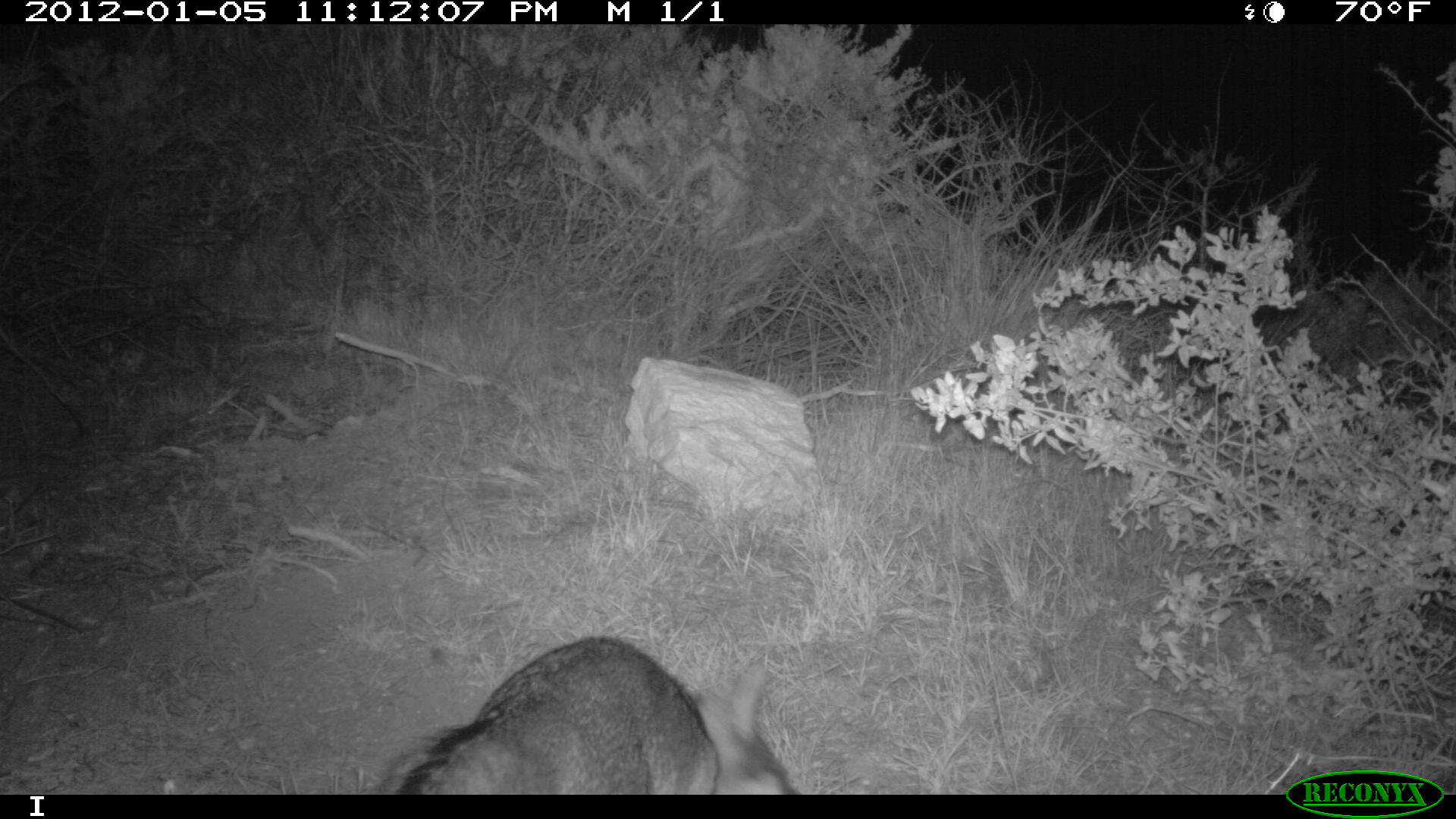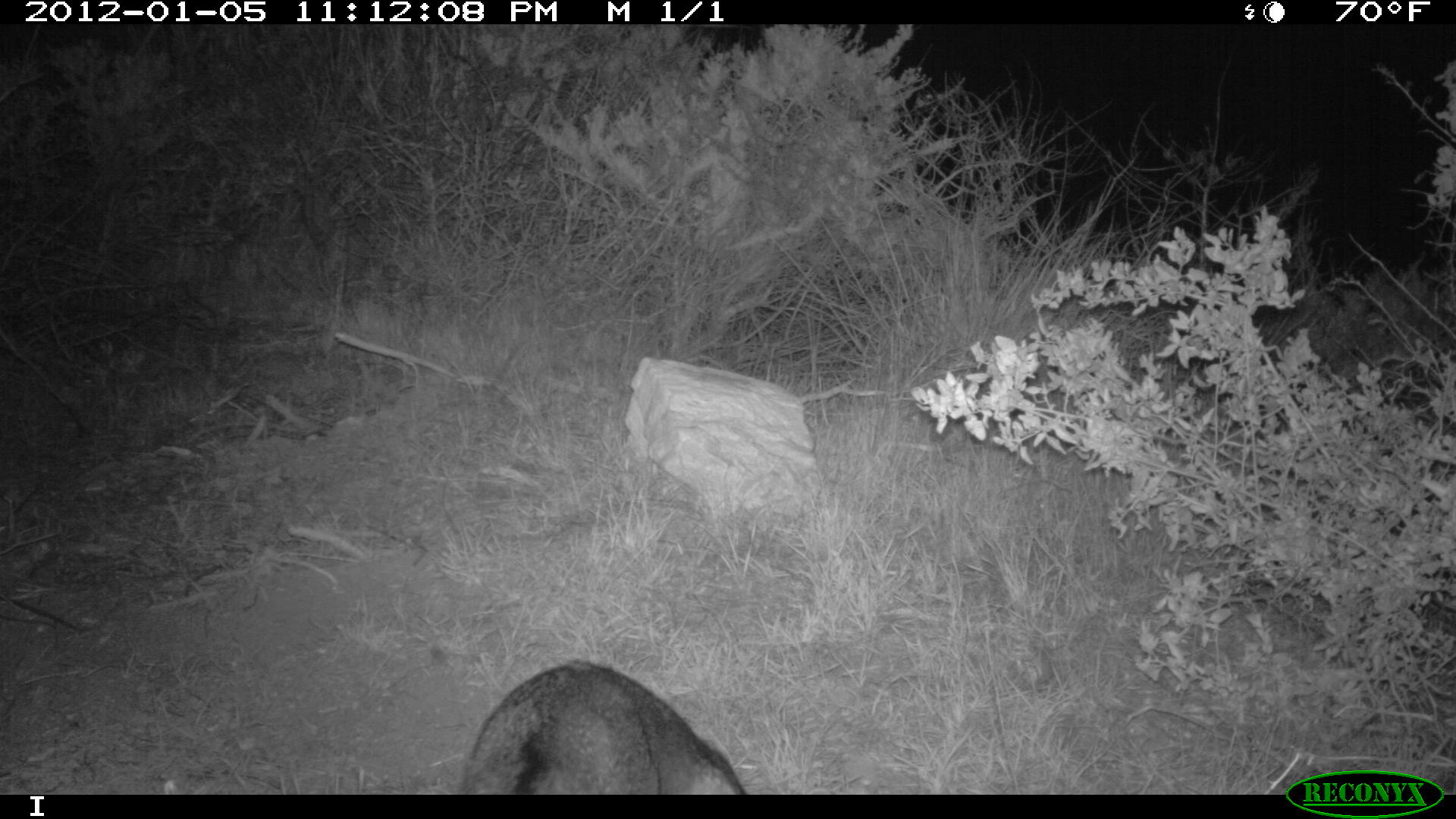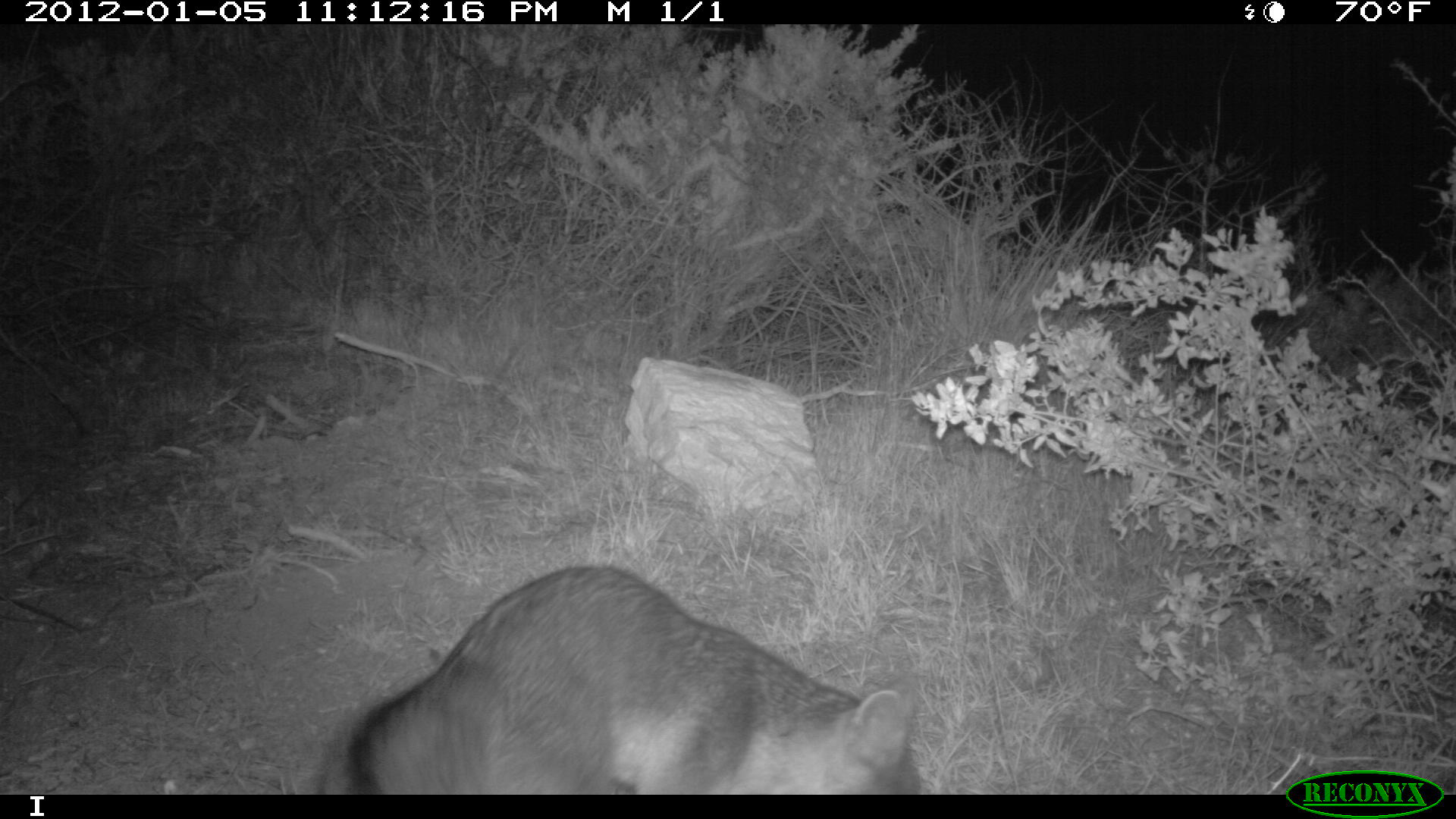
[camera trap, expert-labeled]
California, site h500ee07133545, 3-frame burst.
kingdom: Animalia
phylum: Chordata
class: Mammalia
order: Carnivora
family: Canidae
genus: Urocyon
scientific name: Urocyon littoralis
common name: island fox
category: fox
Fox (island fox) (Urocyon littoralis).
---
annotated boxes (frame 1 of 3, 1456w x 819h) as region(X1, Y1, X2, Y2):
fox: region(376, 637, 797, 792)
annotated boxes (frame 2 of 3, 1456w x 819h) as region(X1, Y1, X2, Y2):
fox: region(464, 661, 745, 794)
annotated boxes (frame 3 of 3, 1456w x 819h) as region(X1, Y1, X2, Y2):
fox: region(347, 560, 927, 795)